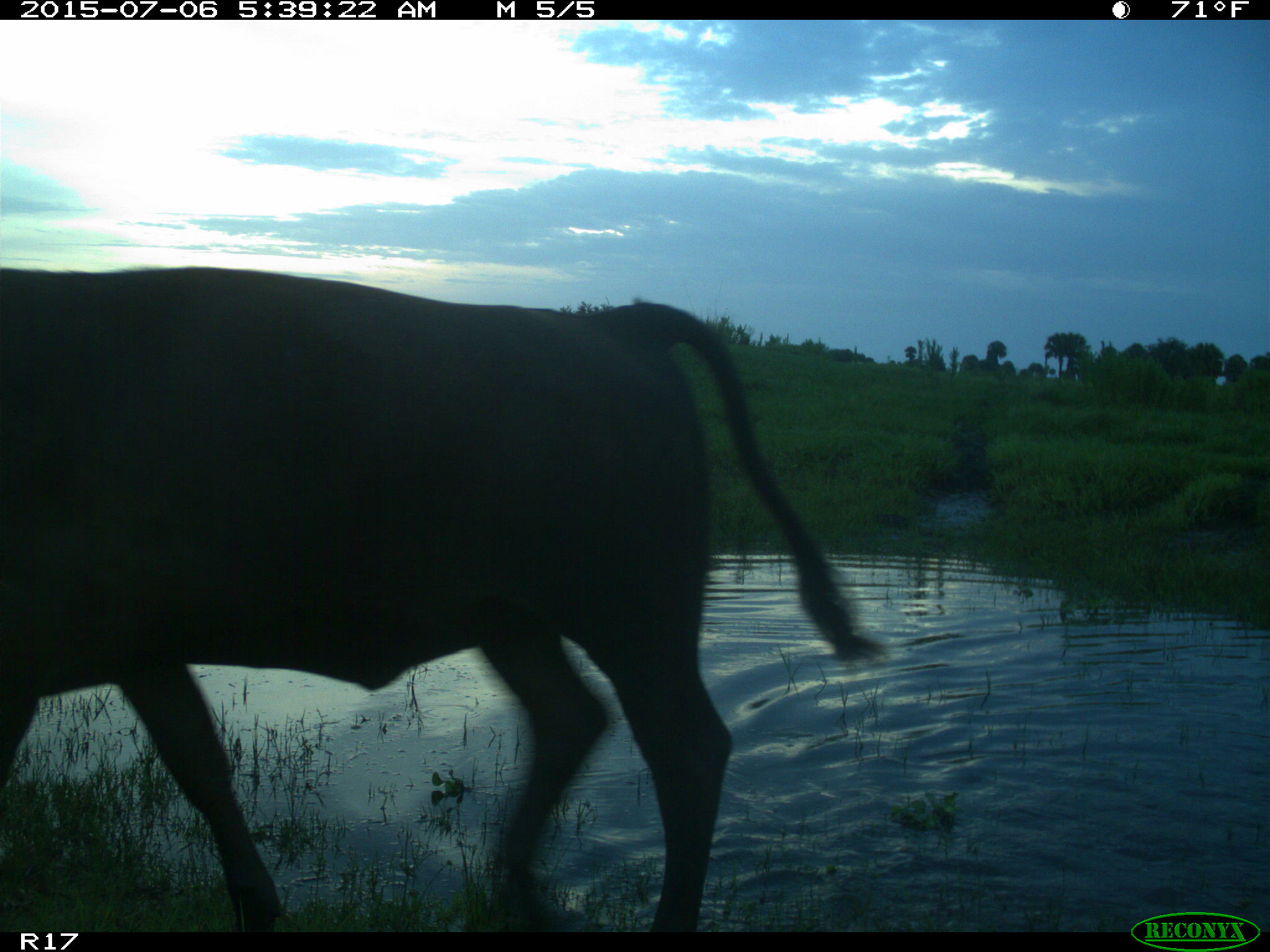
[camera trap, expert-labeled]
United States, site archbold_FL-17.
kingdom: Animalia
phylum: Chordata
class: Mammalia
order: Artiodactyla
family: Bovidae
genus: Bos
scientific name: Bos taurus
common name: domestic cow